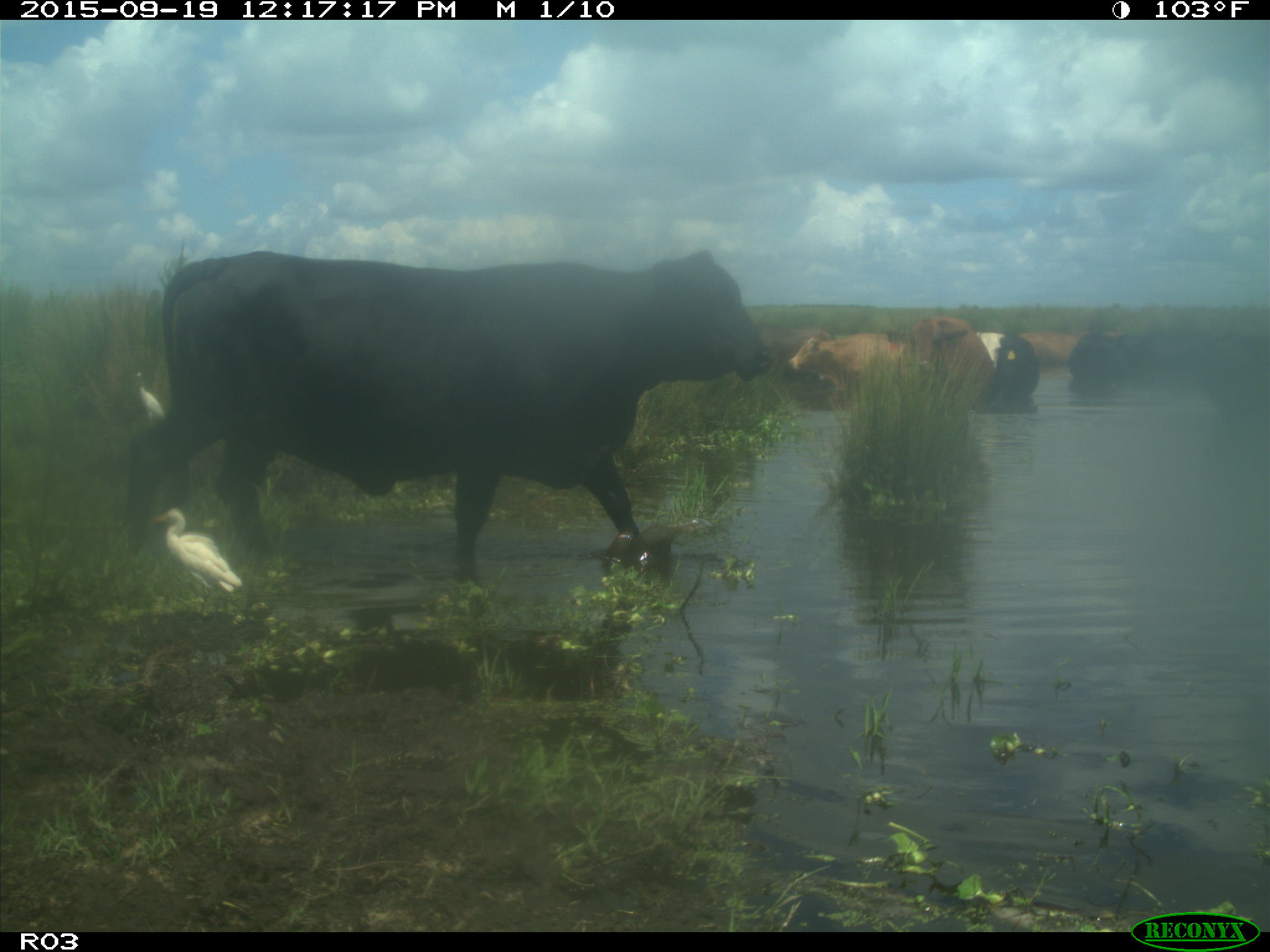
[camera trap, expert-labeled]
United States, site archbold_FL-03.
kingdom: Animalia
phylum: Chordata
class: Mammalia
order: Artiodactyla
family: Bovidae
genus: Bos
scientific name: Bos taurus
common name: domestic cow